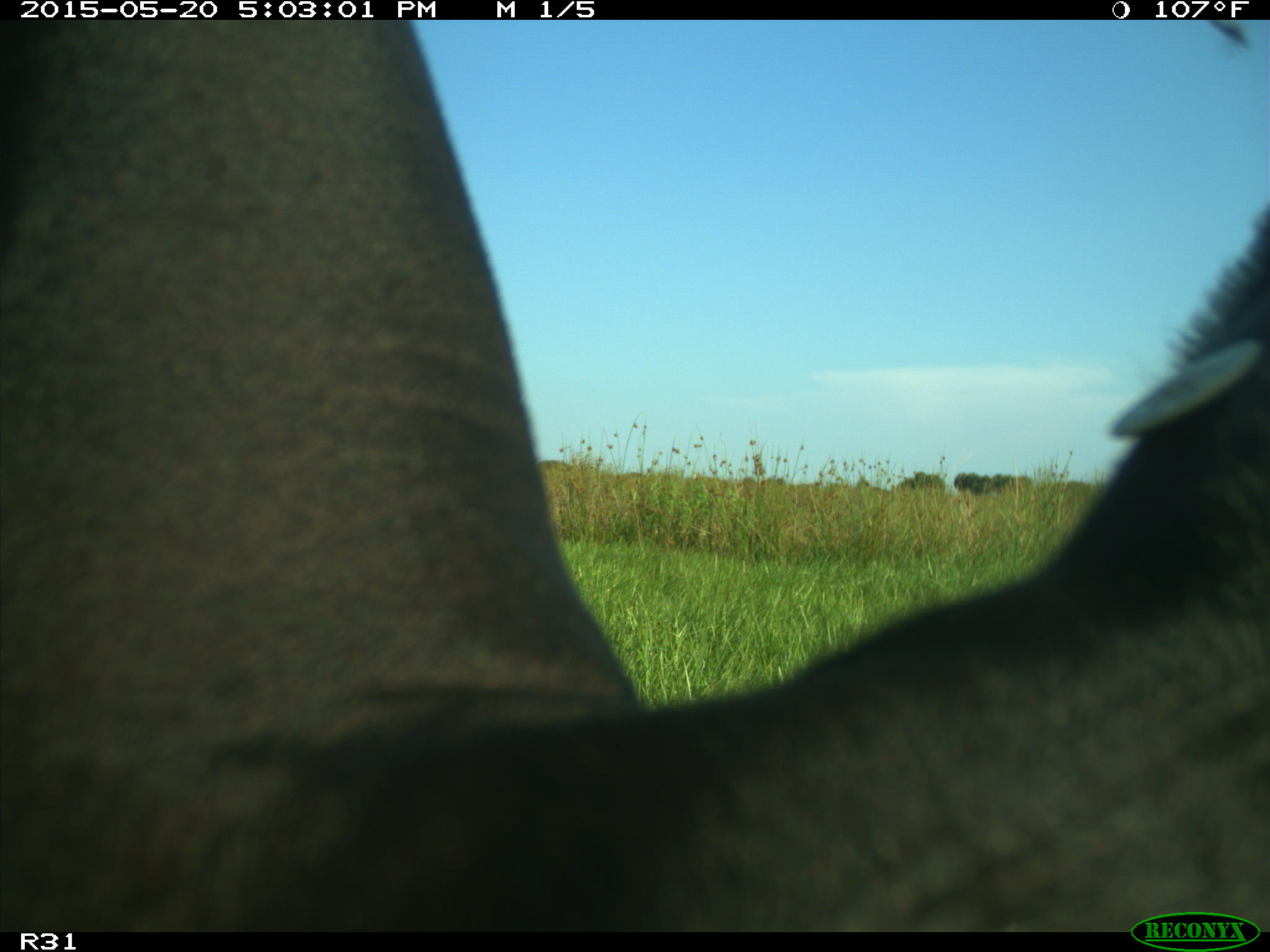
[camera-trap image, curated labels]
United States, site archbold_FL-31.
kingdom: Animalia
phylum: Chordata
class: Mammalia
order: Artiodactyla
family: Bovidae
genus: Bos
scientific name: Bos taurus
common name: domestic cow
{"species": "Bos taurus (domestic cow)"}